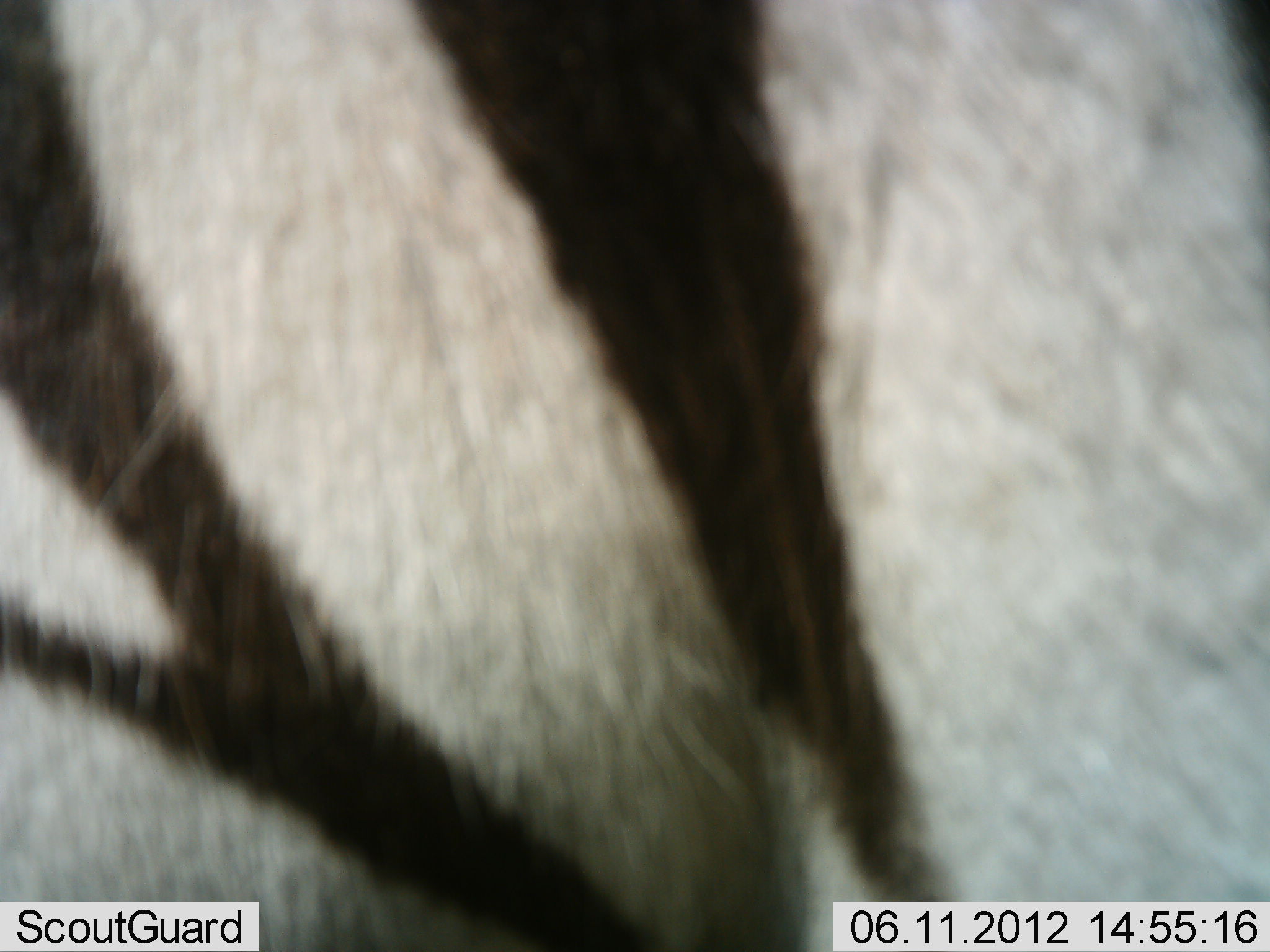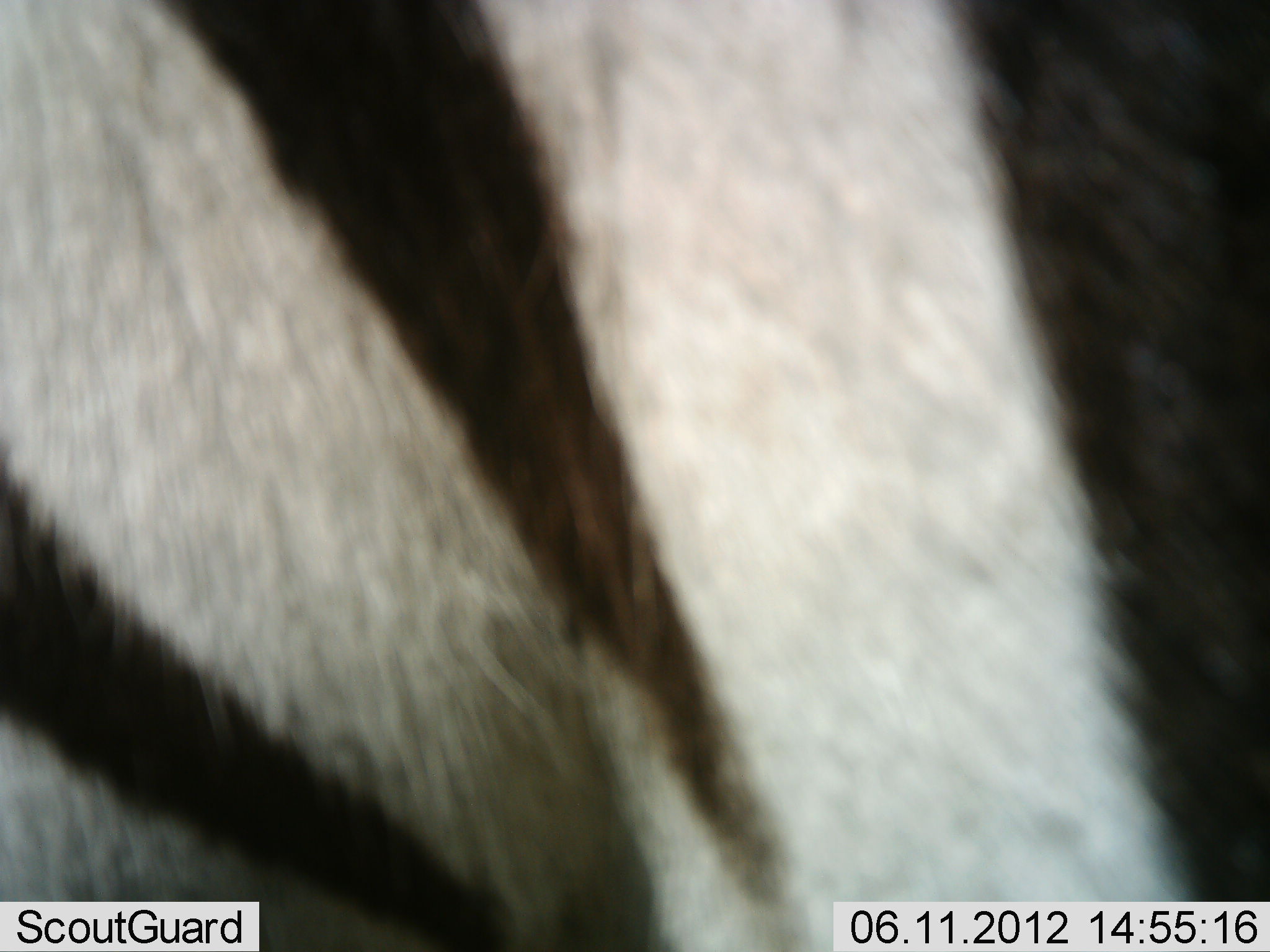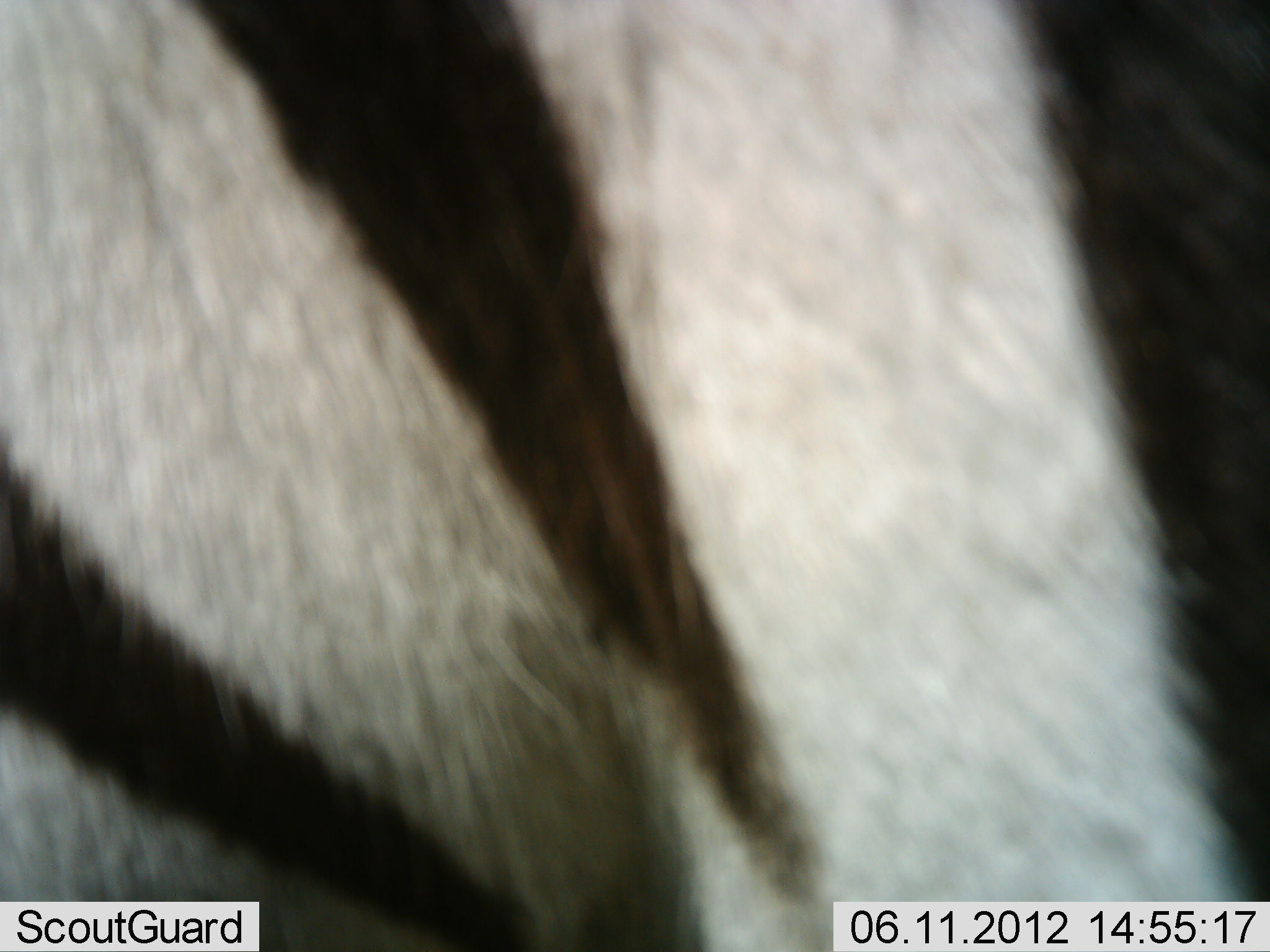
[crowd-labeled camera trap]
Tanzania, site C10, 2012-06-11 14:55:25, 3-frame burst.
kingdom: Animalia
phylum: Chordata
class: Mammalia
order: Perissodactyla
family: Equidae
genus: Equus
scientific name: Equus quagga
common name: plains zebra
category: zebra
Zebra (plains zebra) (Equus quagga), count 1. Behavior (volunteer vote fractions): standing 80%, resting 0%, moving 20%, interacting 0%. Young present (vote fraction): 0%. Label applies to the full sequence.